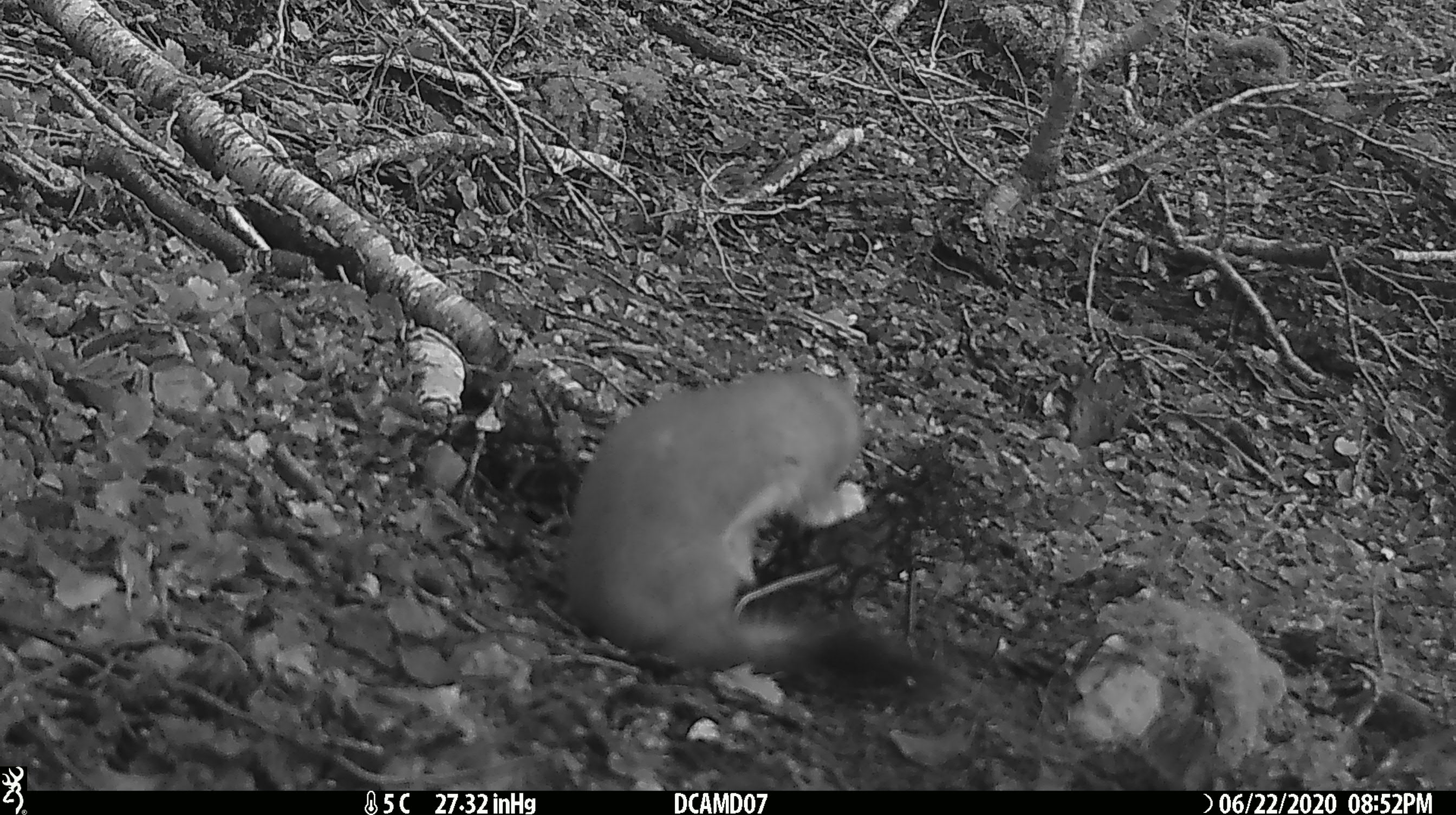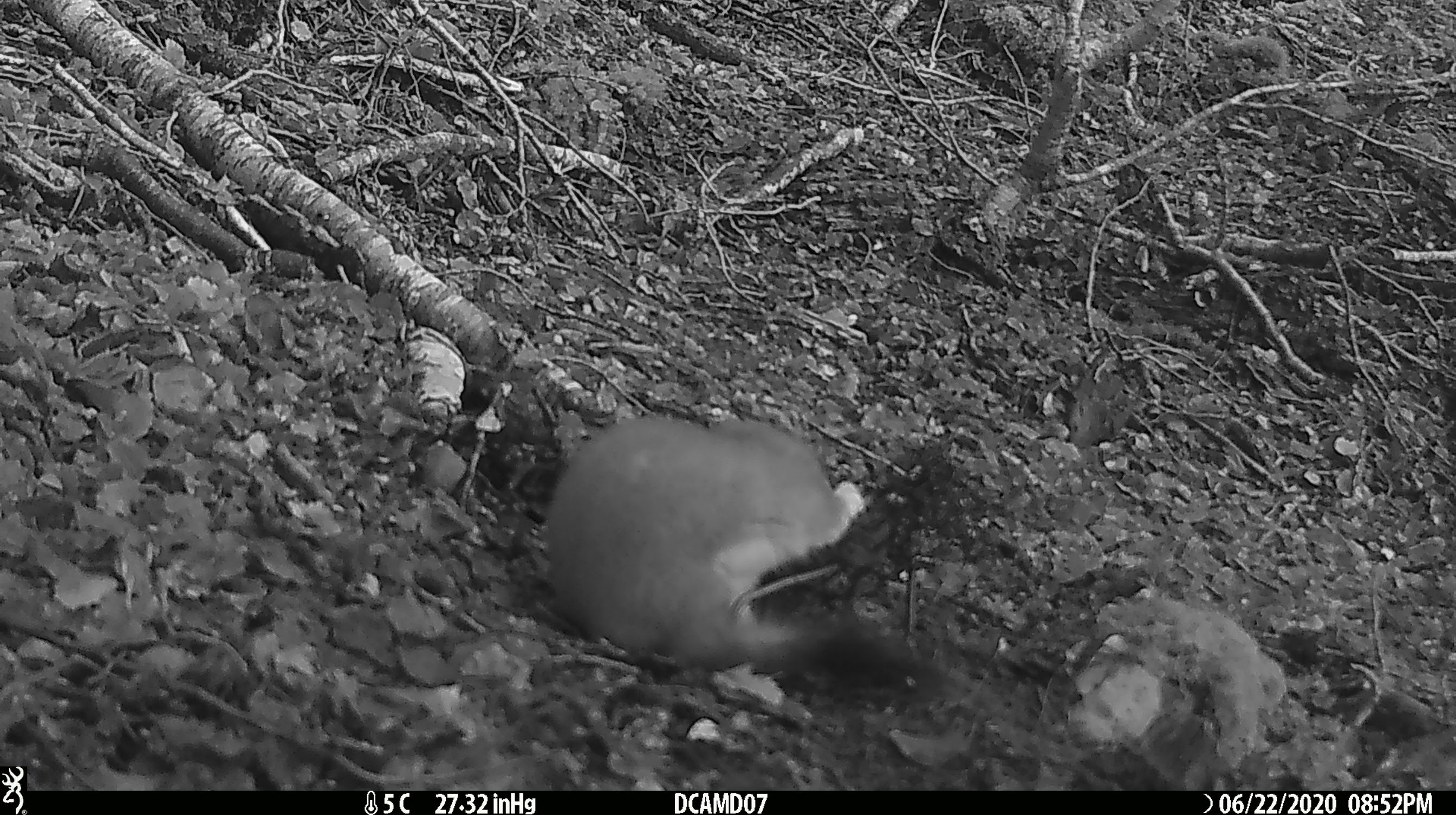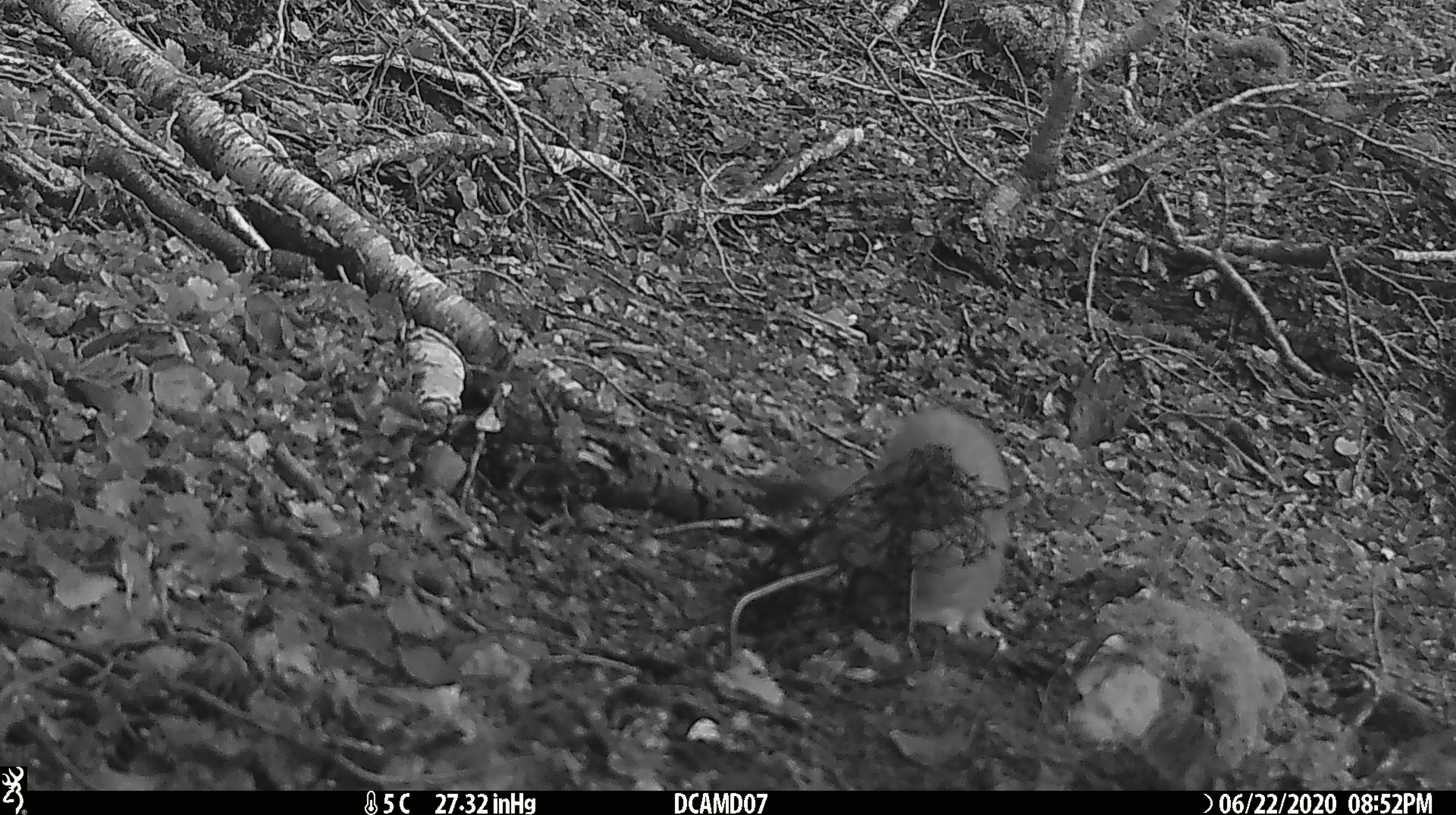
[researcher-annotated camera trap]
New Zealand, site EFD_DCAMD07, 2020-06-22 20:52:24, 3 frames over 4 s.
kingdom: Animalia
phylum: Chordata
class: Mammalia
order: Carnivora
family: Mustelidae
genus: Mustela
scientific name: Mustela erminea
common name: stoat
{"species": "stoat (Mustela erminea)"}